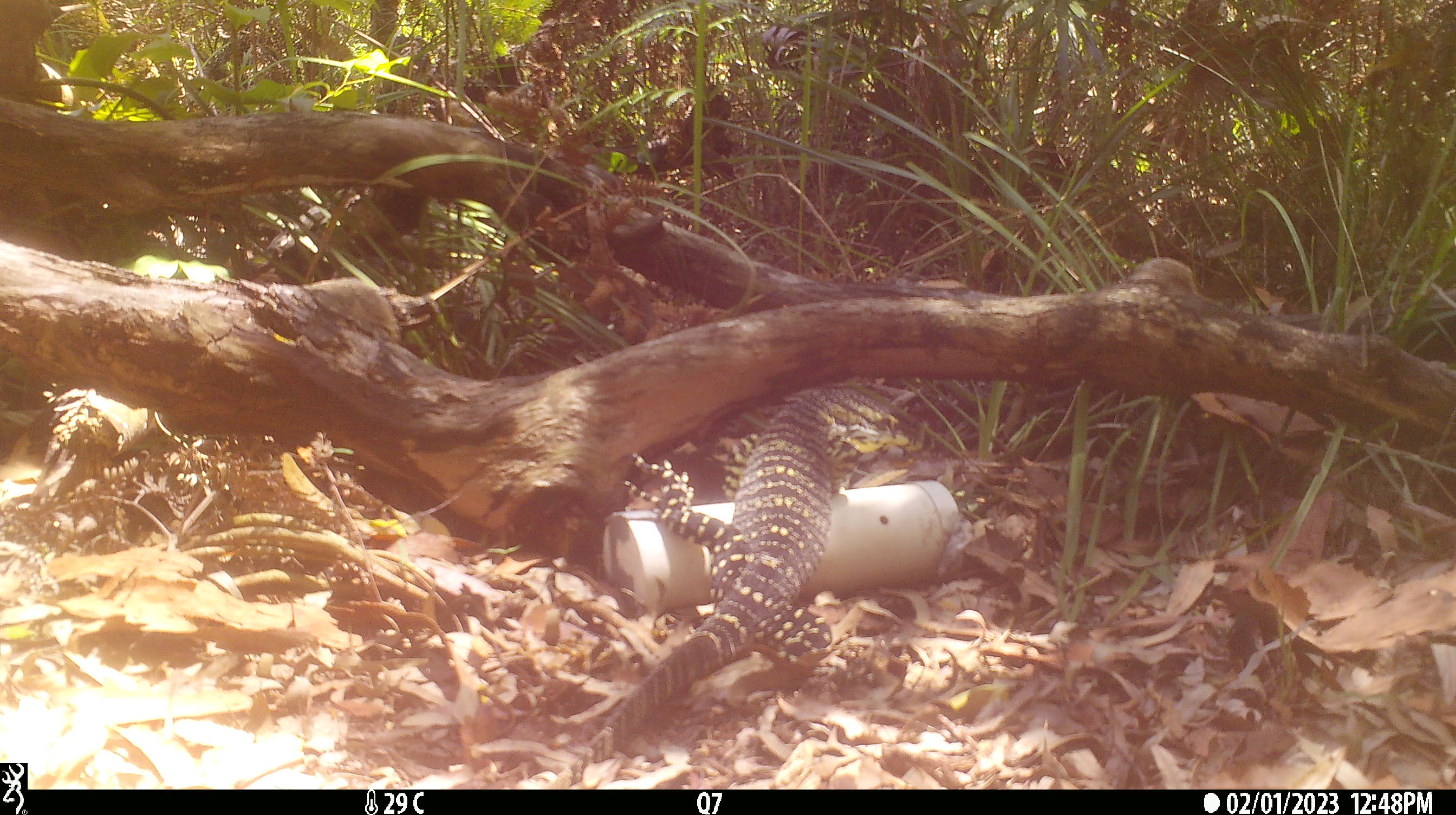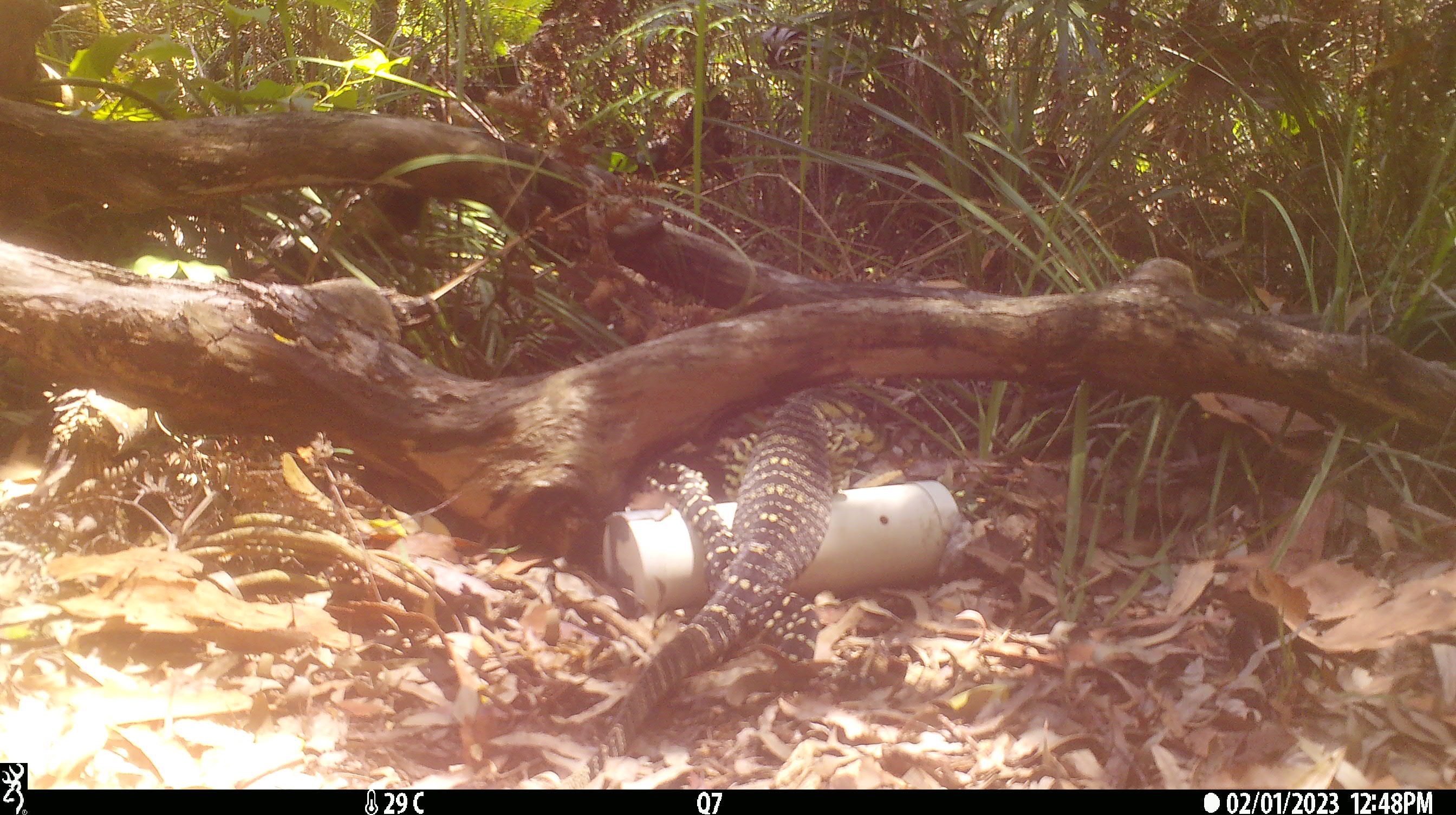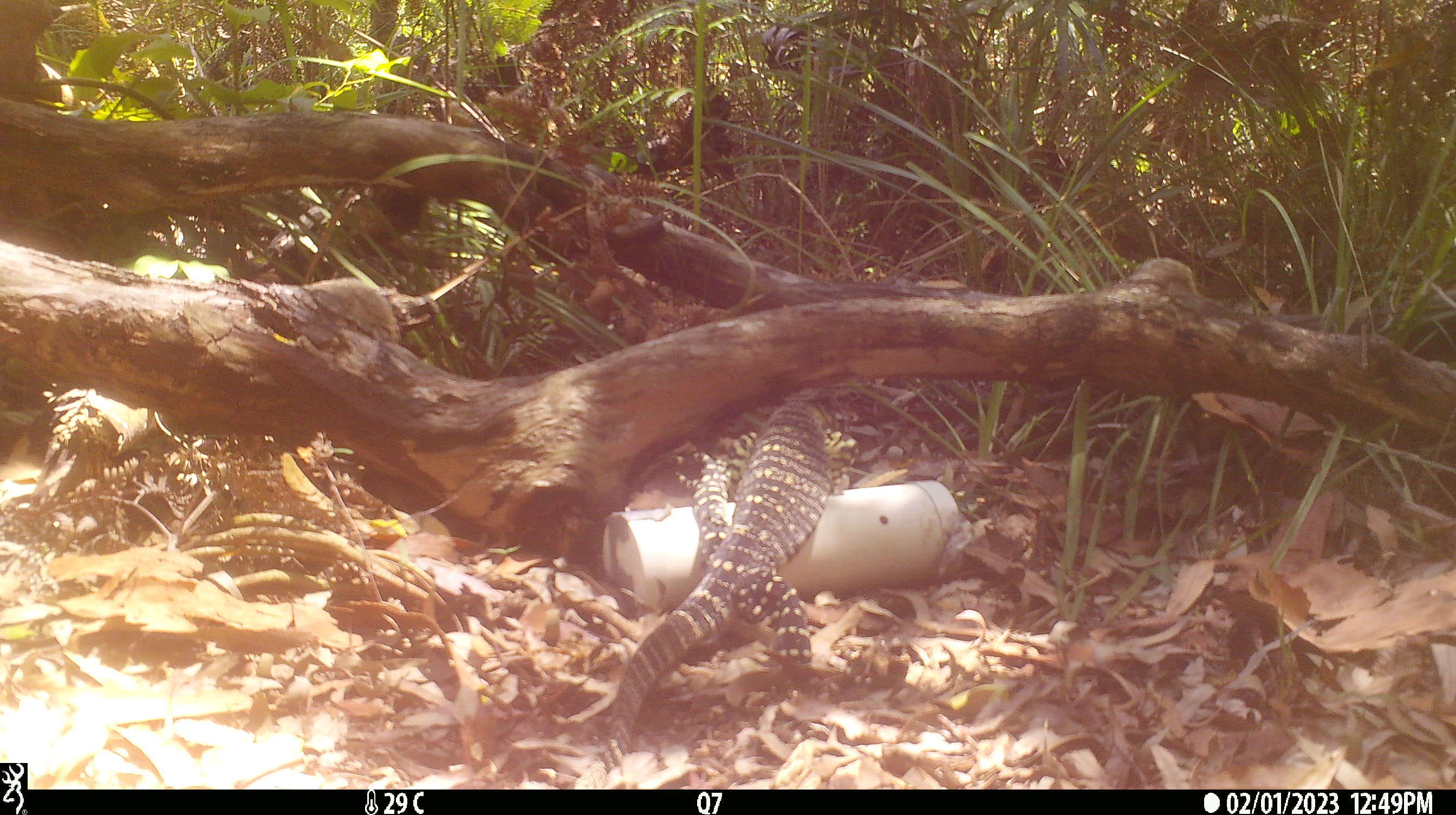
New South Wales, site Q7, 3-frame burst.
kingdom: Animalia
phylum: Chordata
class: Reptilia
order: Squamata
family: Varanidae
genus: Varanus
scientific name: Varanus varius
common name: lace monitor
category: goanna